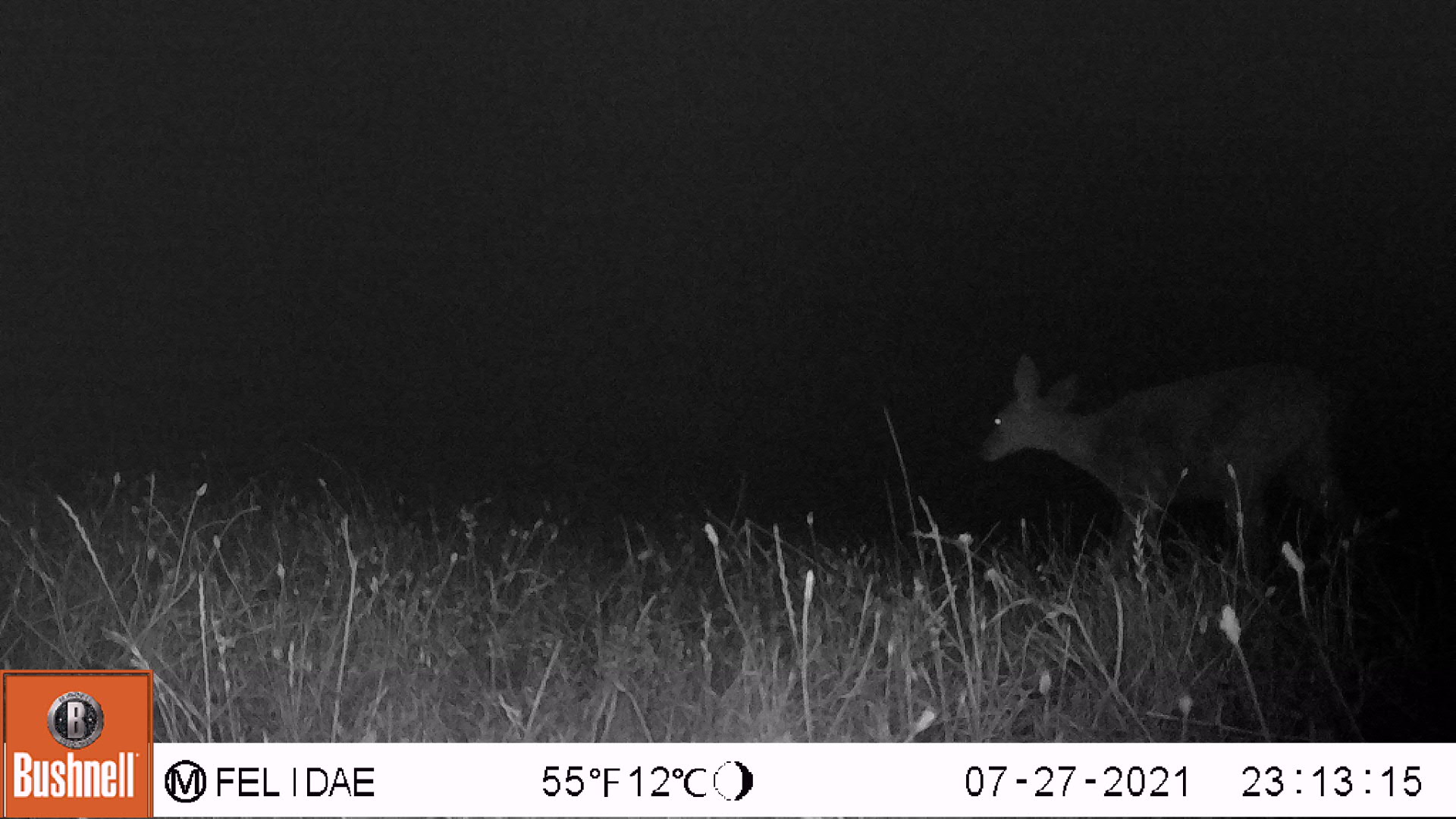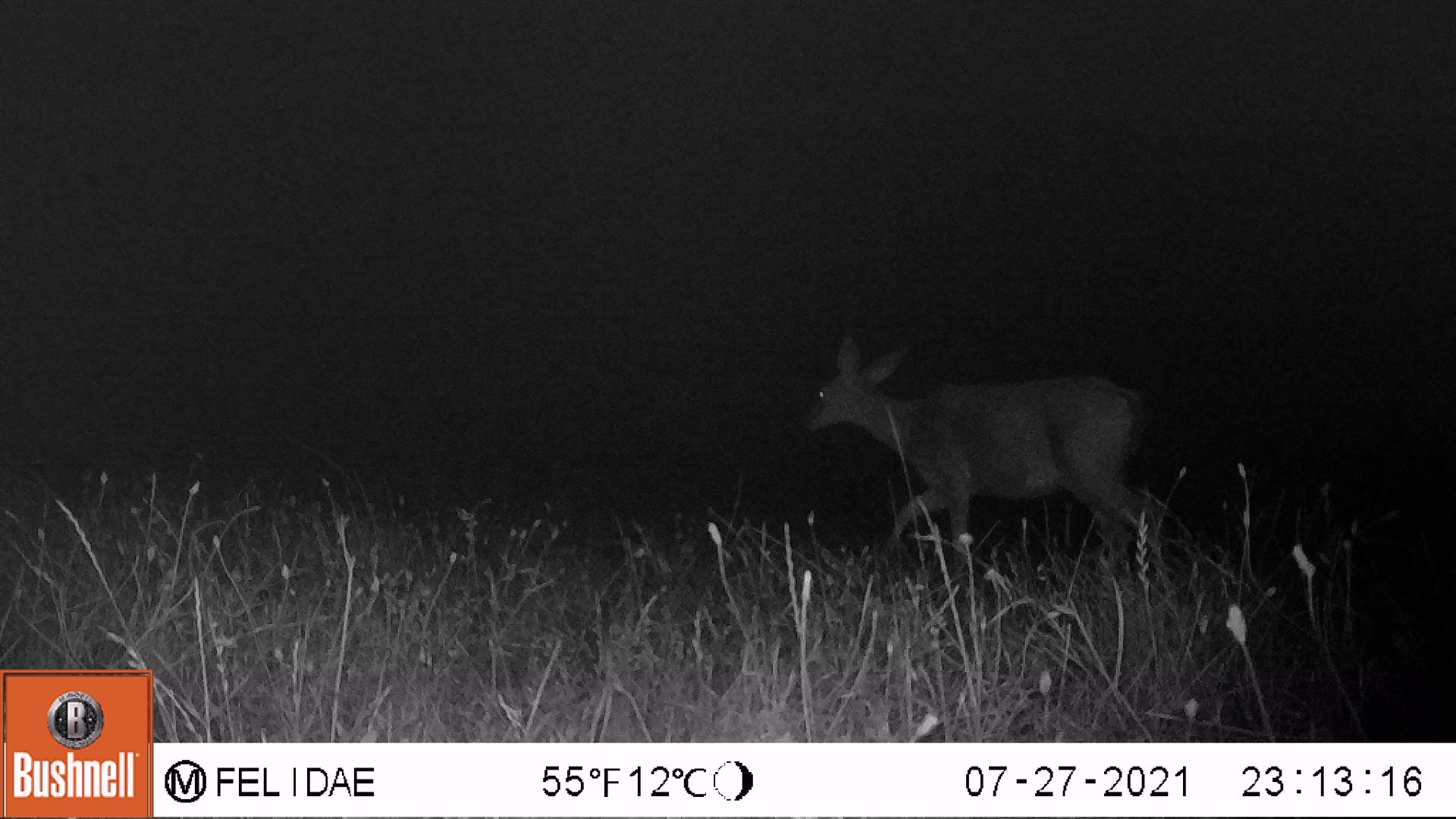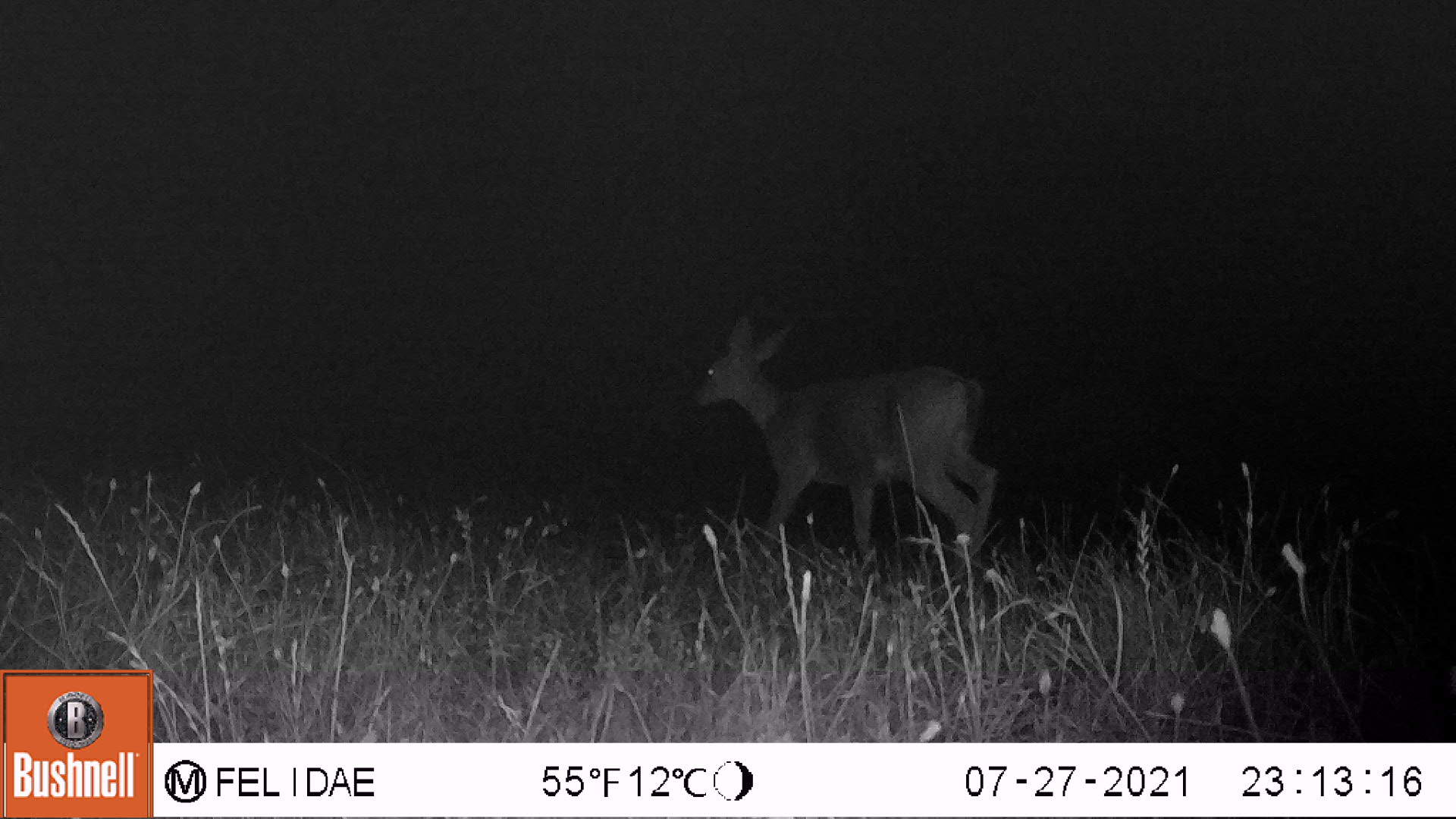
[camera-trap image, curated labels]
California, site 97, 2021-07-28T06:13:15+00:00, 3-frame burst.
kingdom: Animalia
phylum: Chordata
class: Mammalia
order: Artiodactyla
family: Cervidae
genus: Odocoileus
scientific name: Odocoileus hemionus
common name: mule deer